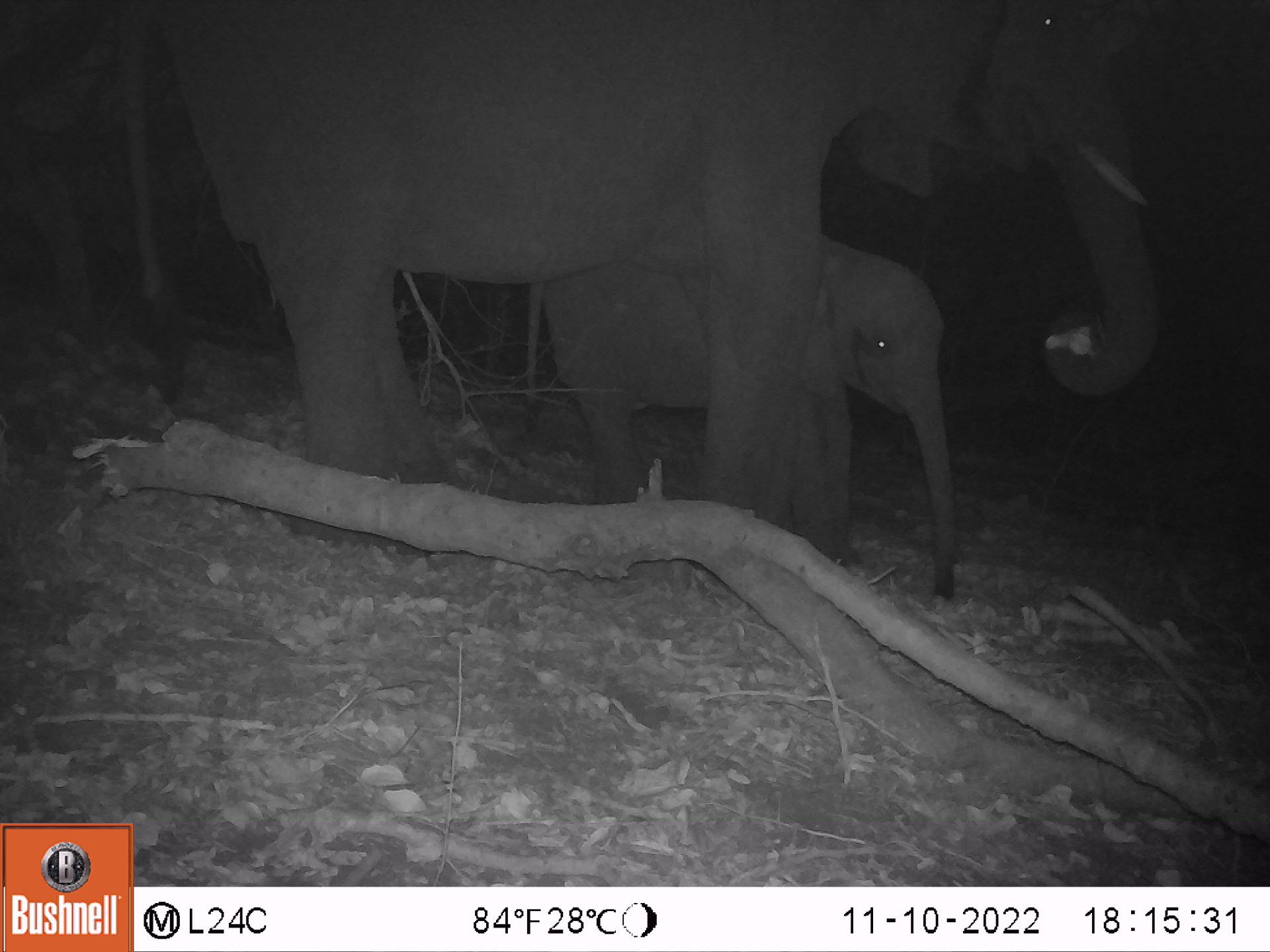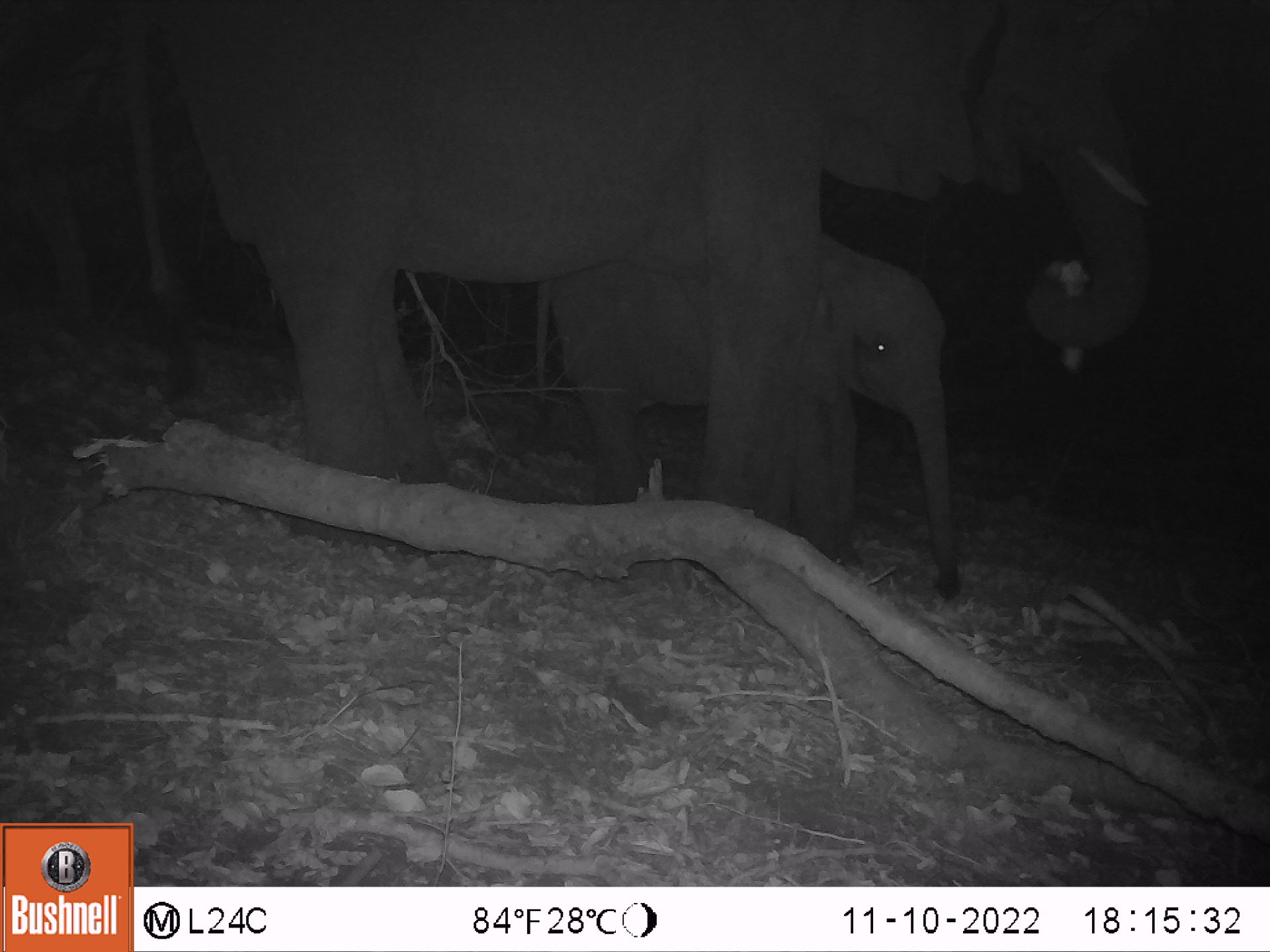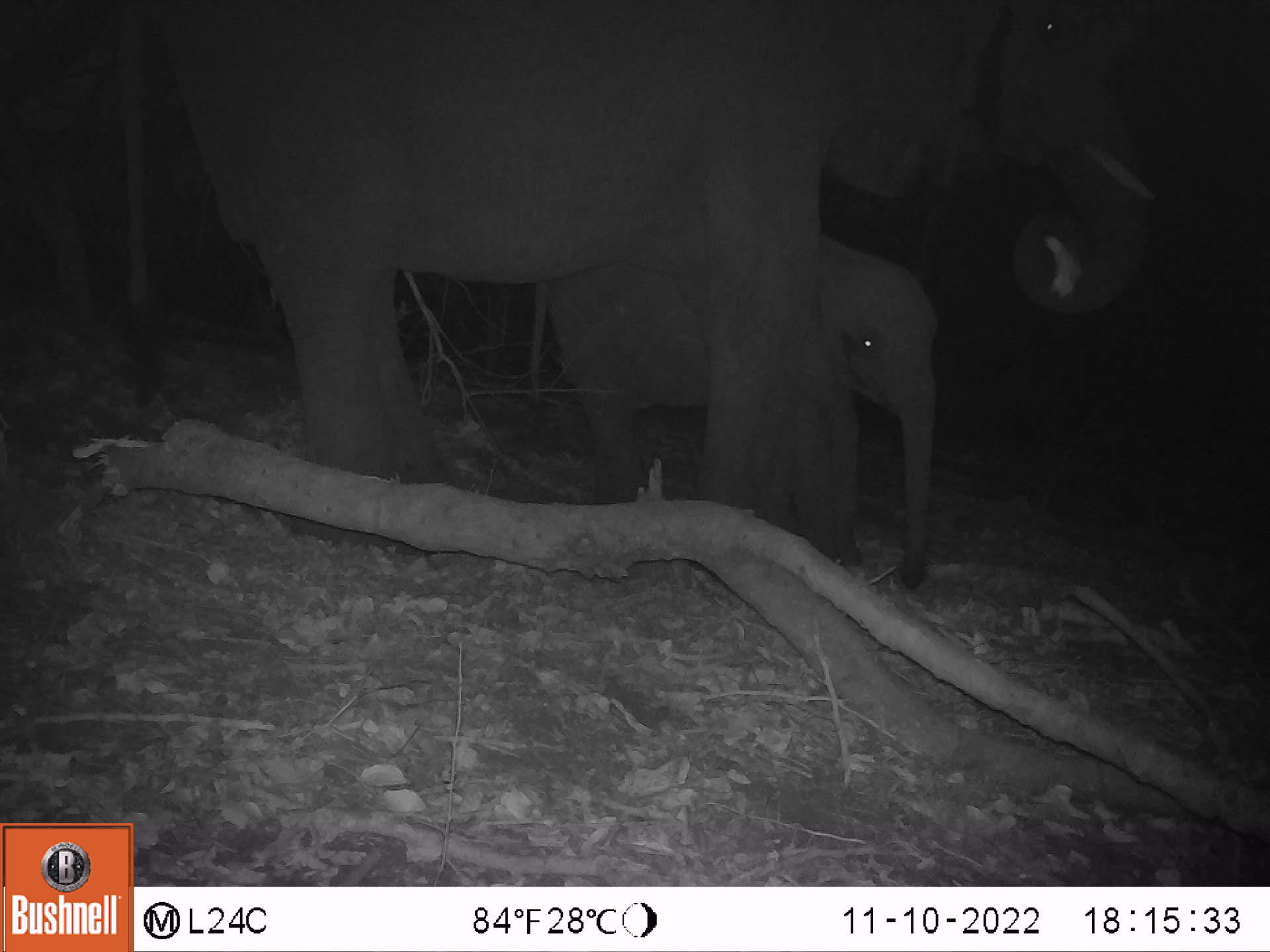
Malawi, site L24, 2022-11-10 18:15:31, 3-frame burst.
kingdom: Animalia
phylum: Chordata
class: Mammalia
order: Proboscidea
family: Elephantidae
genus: Loxodonta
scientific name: Loxodonta africana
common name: african savanna elephant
African savanna elephant (Loxodonta africana), count 2.